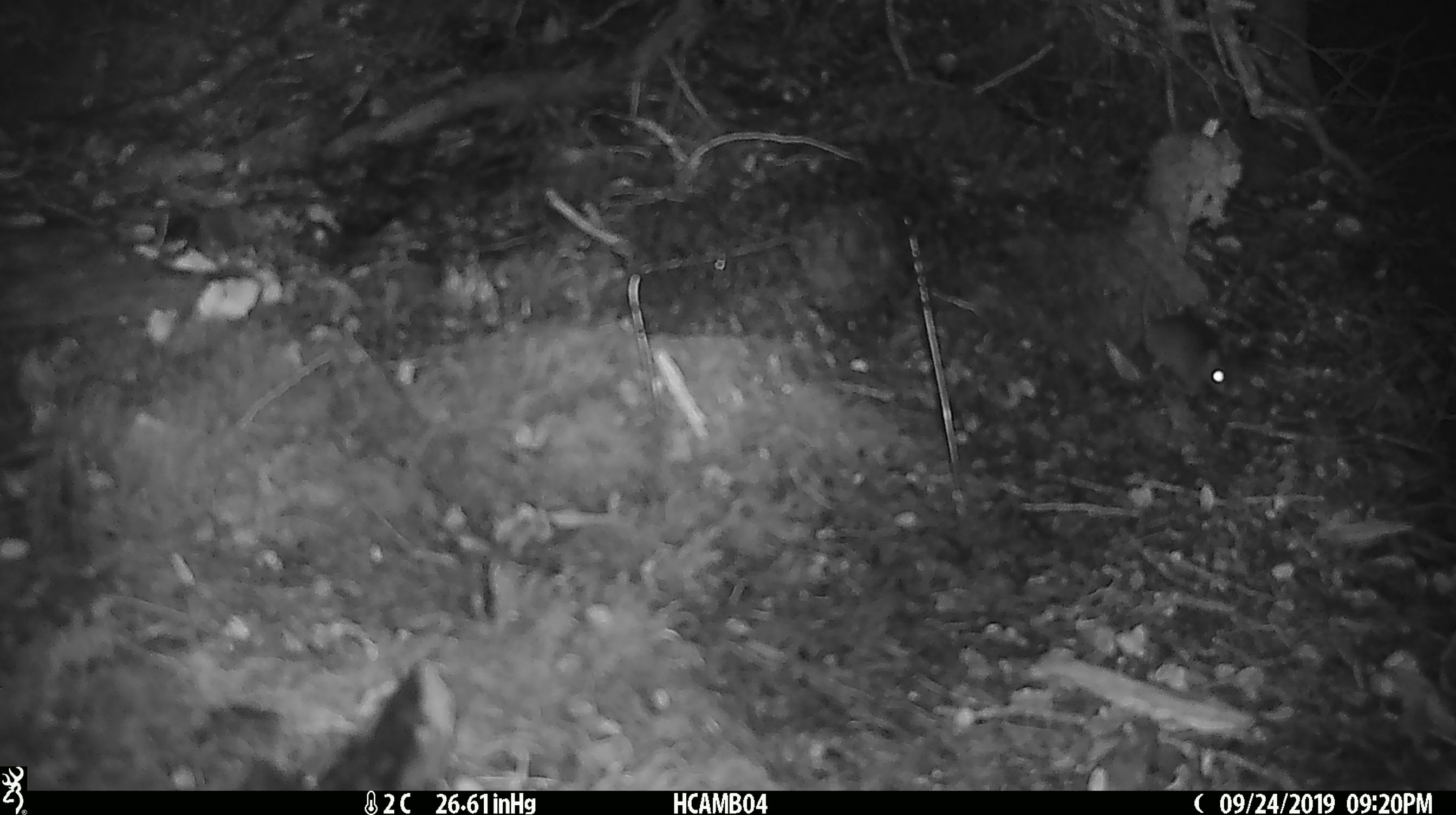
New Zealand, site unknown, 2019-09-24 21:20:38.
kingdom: Animalia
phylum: Chordata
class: Mammalia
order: Rodentia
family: Muridae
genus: Mus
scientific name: Mus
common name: mouse